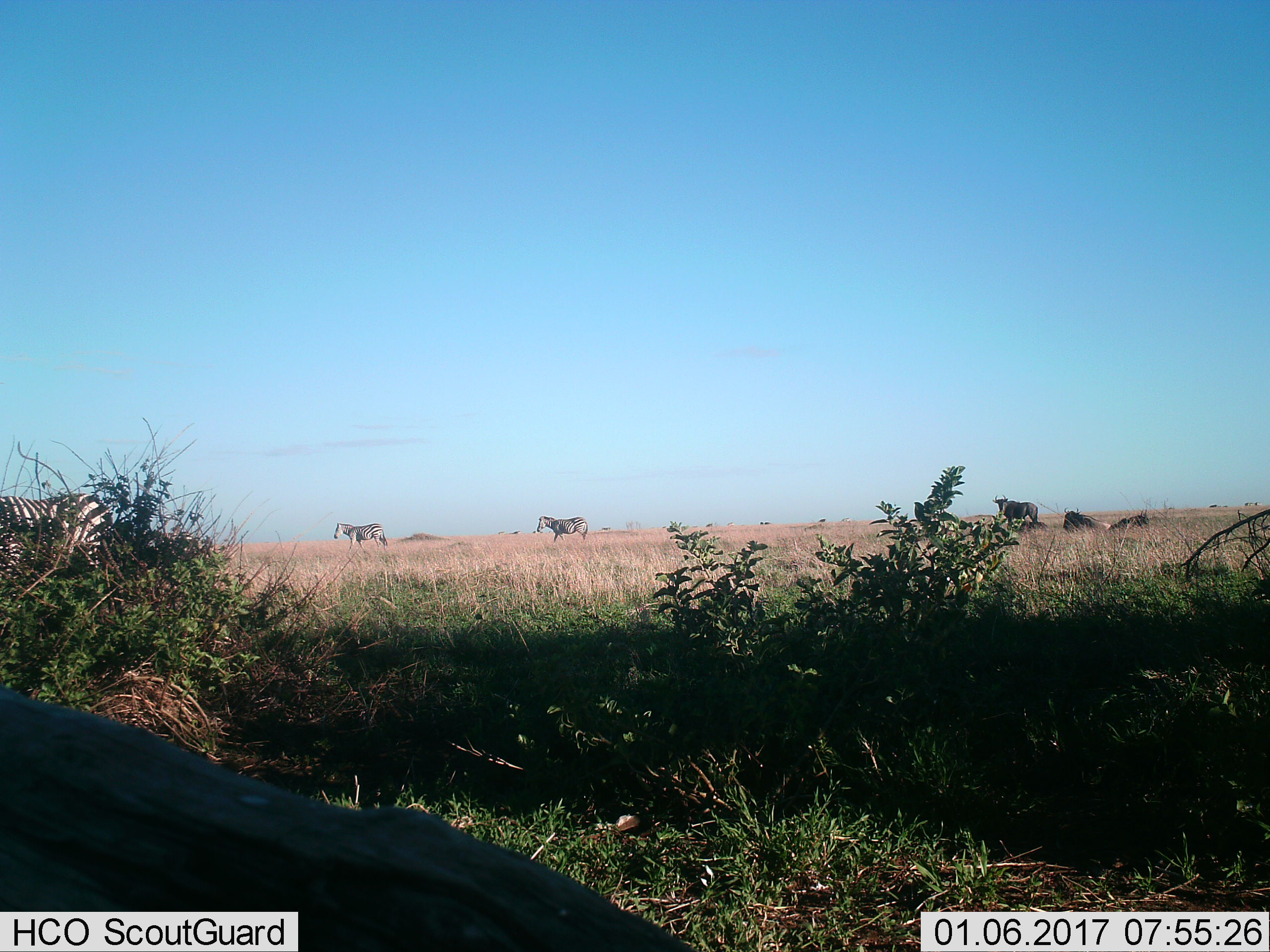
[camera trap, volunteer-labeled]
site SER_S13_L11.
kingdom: Animalia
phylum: Chordata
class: Mammalia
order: Artiodactyla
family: Bovidae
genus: Connochaetes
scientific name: Connochaetes taurinus taurinus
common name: blue wildebeest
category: wildebeestblue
Wildebeestblue (blue wildebeest) (Connochaetes taurinus taurinus), count 4. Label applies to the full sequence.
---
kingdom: Animalia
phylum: Chordata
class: Mammalia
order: Perissodactyla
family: Equidae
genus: Equus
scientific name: Equus quagga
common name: plains zebra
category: zebraplains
Zebraplains (plains zebra) (Equus quagga), count 3. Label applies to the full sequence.